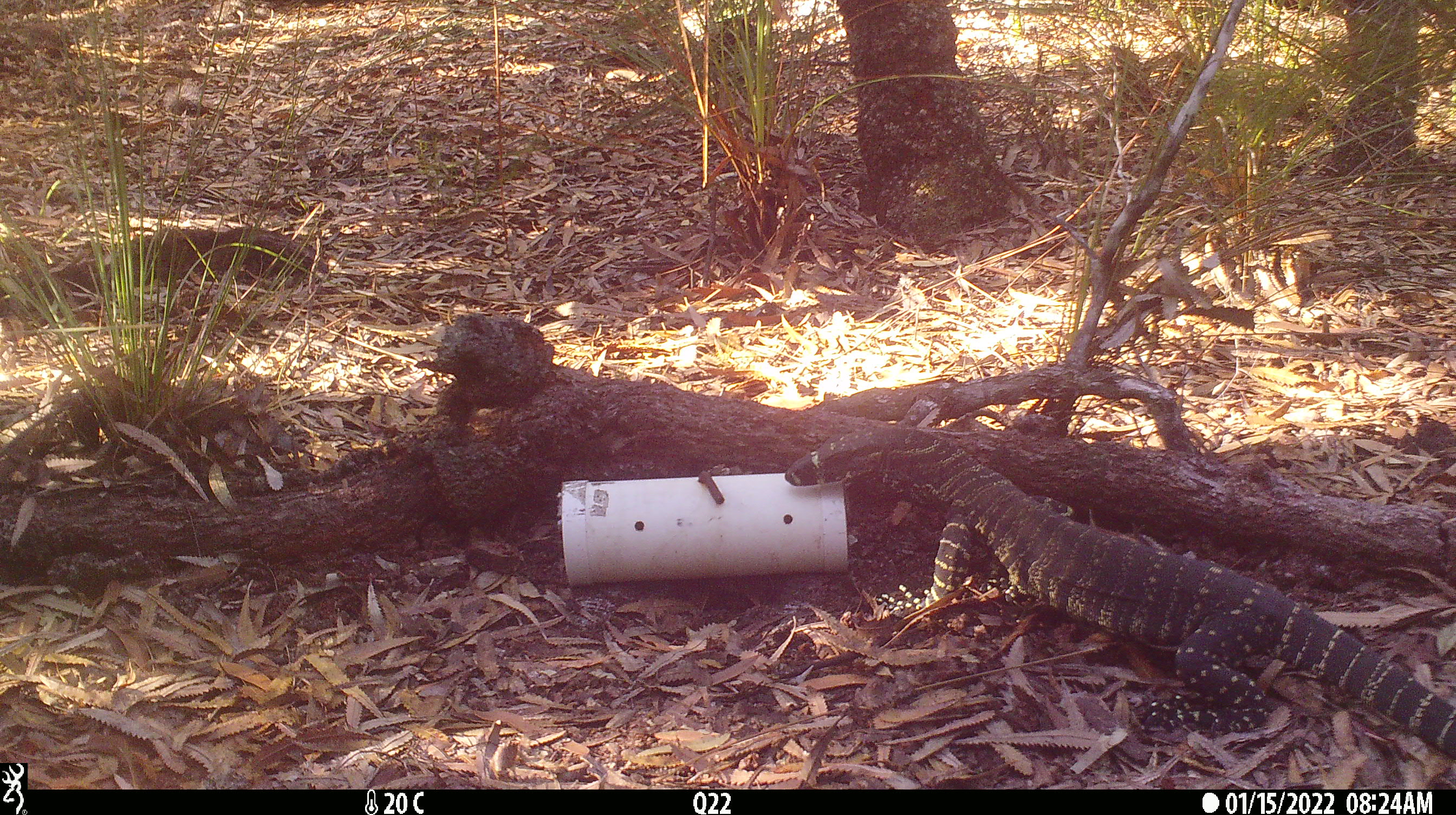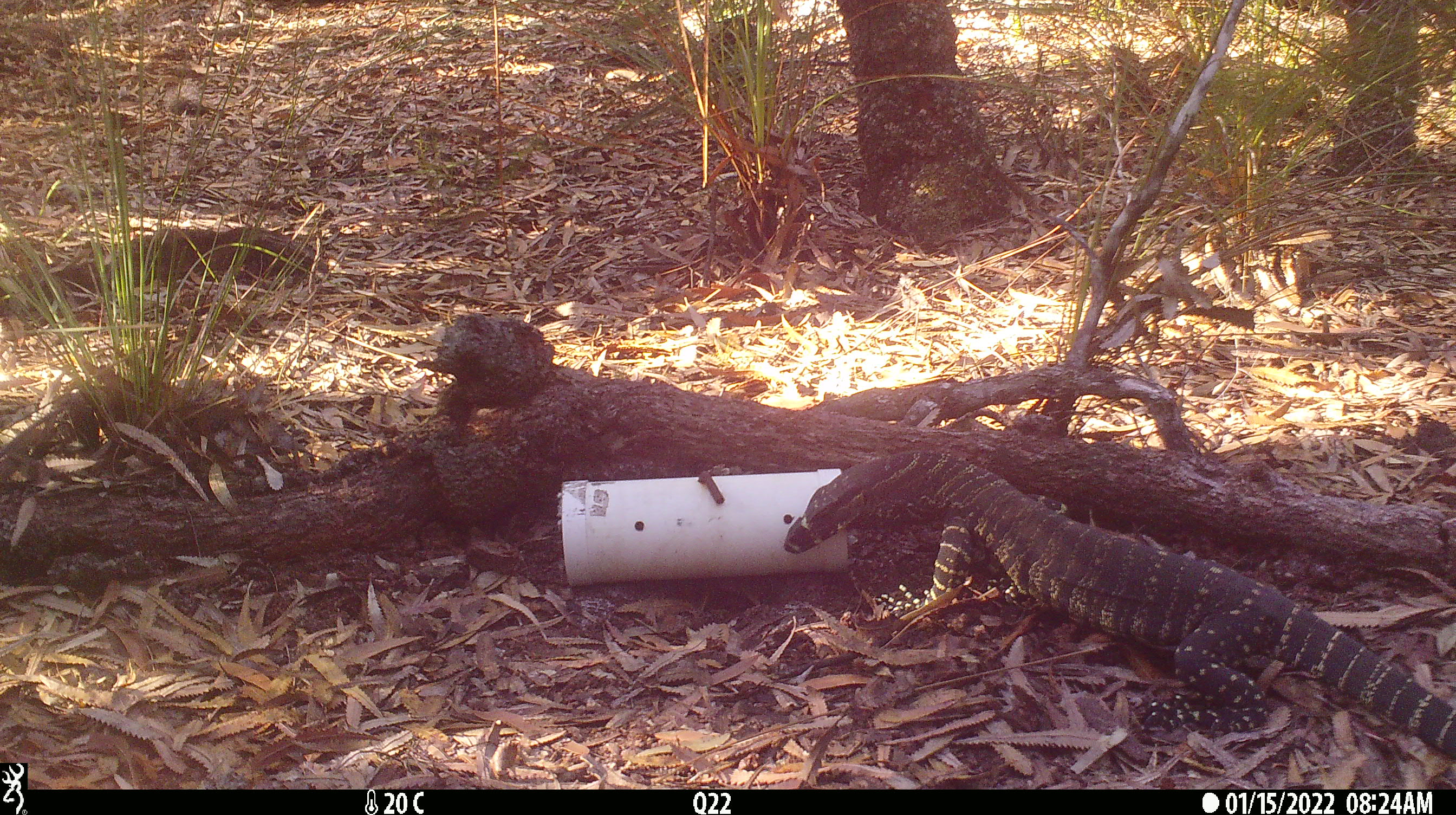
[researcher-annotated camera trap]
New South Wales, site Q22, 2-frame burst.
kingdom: Animalia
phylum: Chordata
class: Reptilia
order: Squamata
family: Varanidae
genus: Varanus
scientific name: Varanus varius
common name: lace monitor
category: goanna